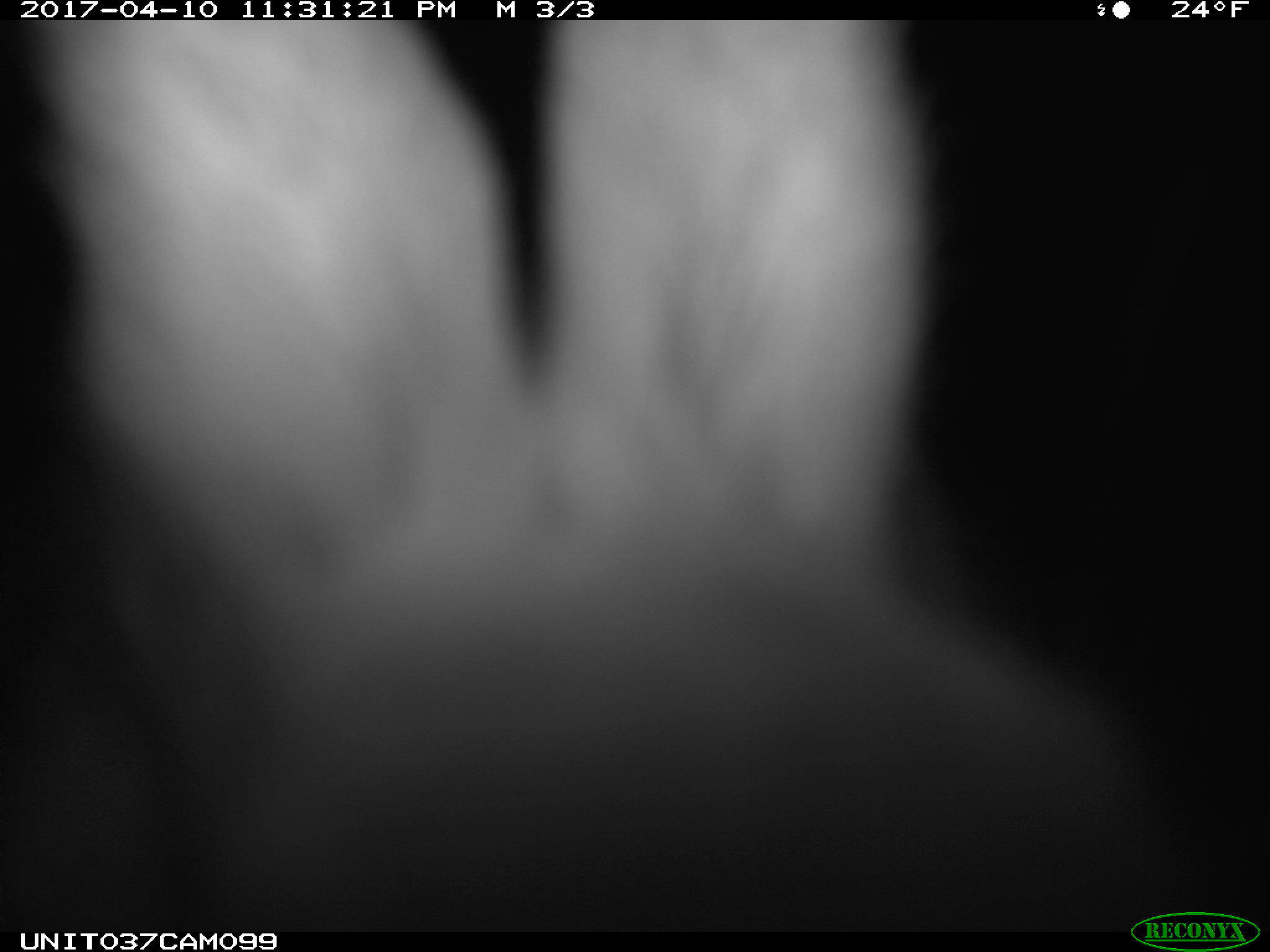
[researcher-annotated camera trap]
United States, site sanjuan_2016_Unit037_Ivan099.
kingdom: Animalia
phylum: Chordata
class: Mammalia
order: Lagomorpha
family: Leporidae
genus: Lepus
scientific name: Lepus americanus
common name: snowshoe hare